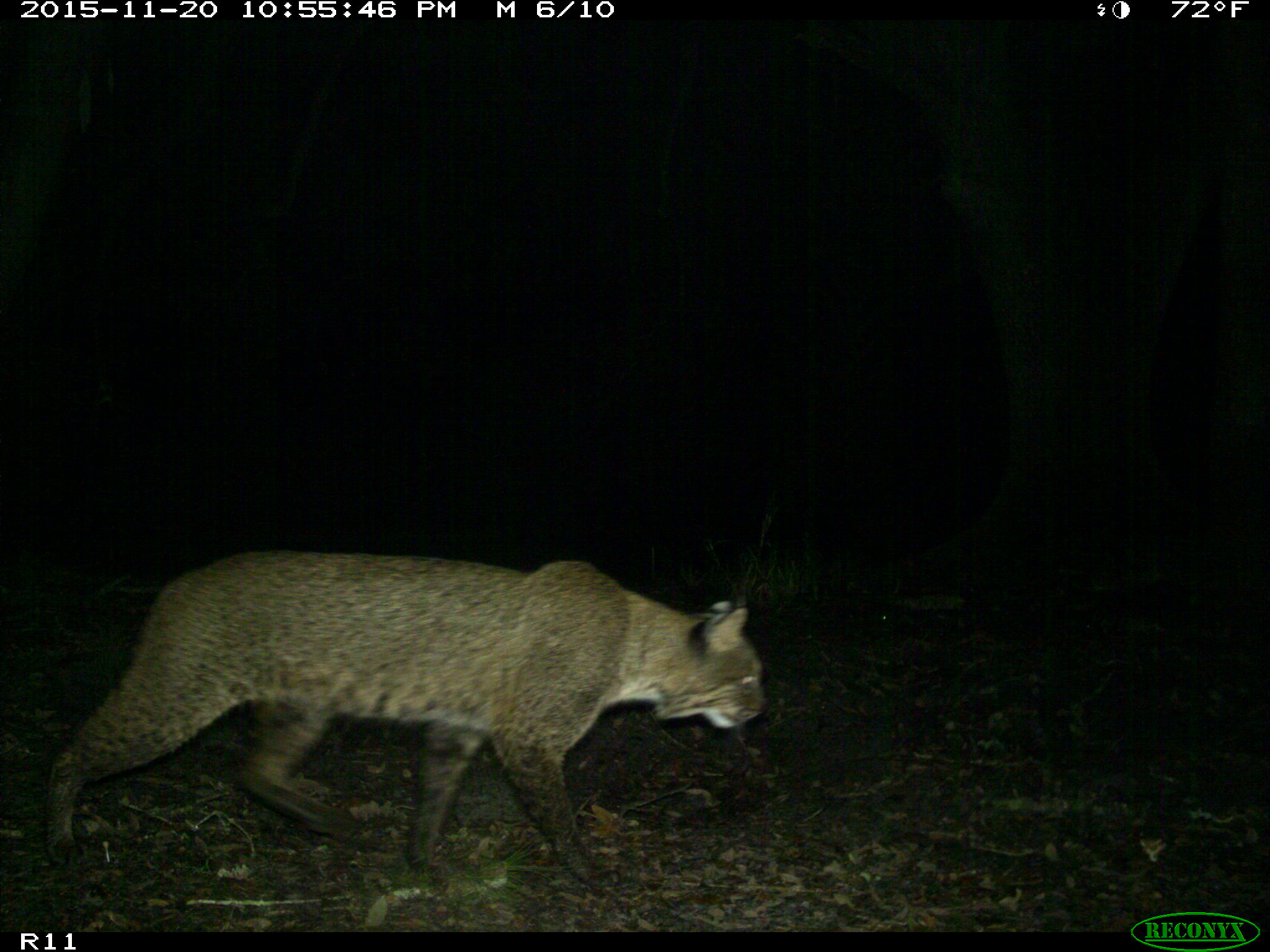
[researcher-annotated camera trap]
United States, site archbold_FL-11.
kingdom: Animalia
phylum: Chordata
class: Mammalia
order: Carnivora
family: Felidae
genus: Lynx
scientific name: Lynx rufus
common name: bobcat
Lynx rufus (bobcat).